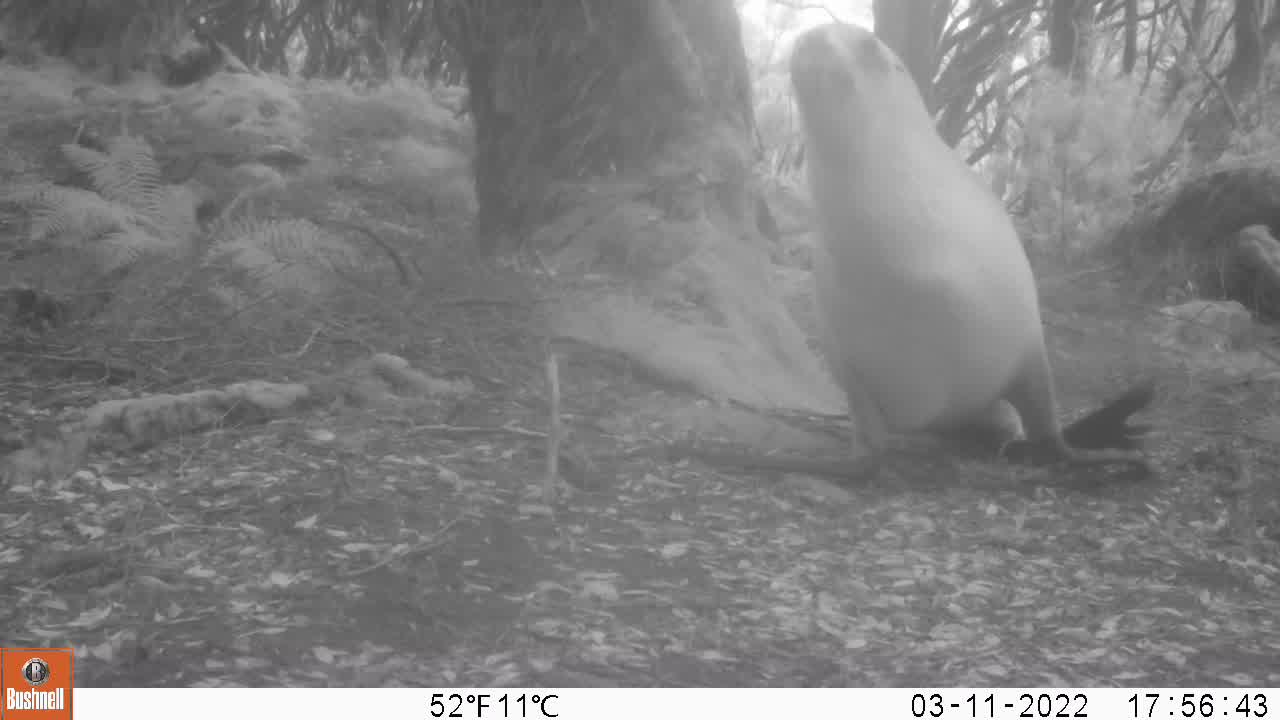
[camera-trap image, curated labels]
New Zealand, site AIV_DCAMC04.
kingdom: Animalia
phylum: Chordata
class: Mammalia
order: Carnivora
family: Otariidae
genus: Phocarctos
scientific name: Phocarctos hookeri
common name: new zealand sea lion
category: sealion